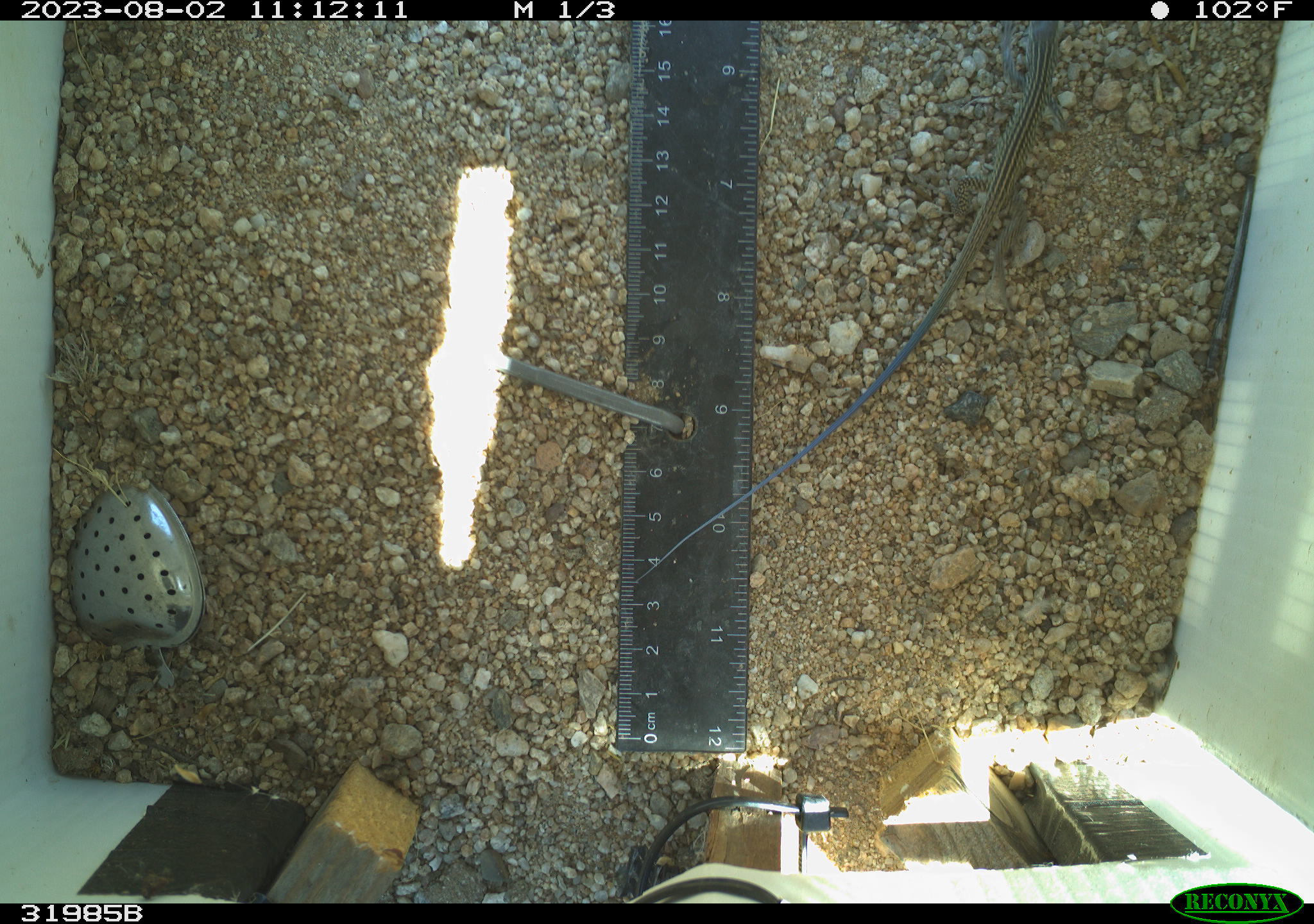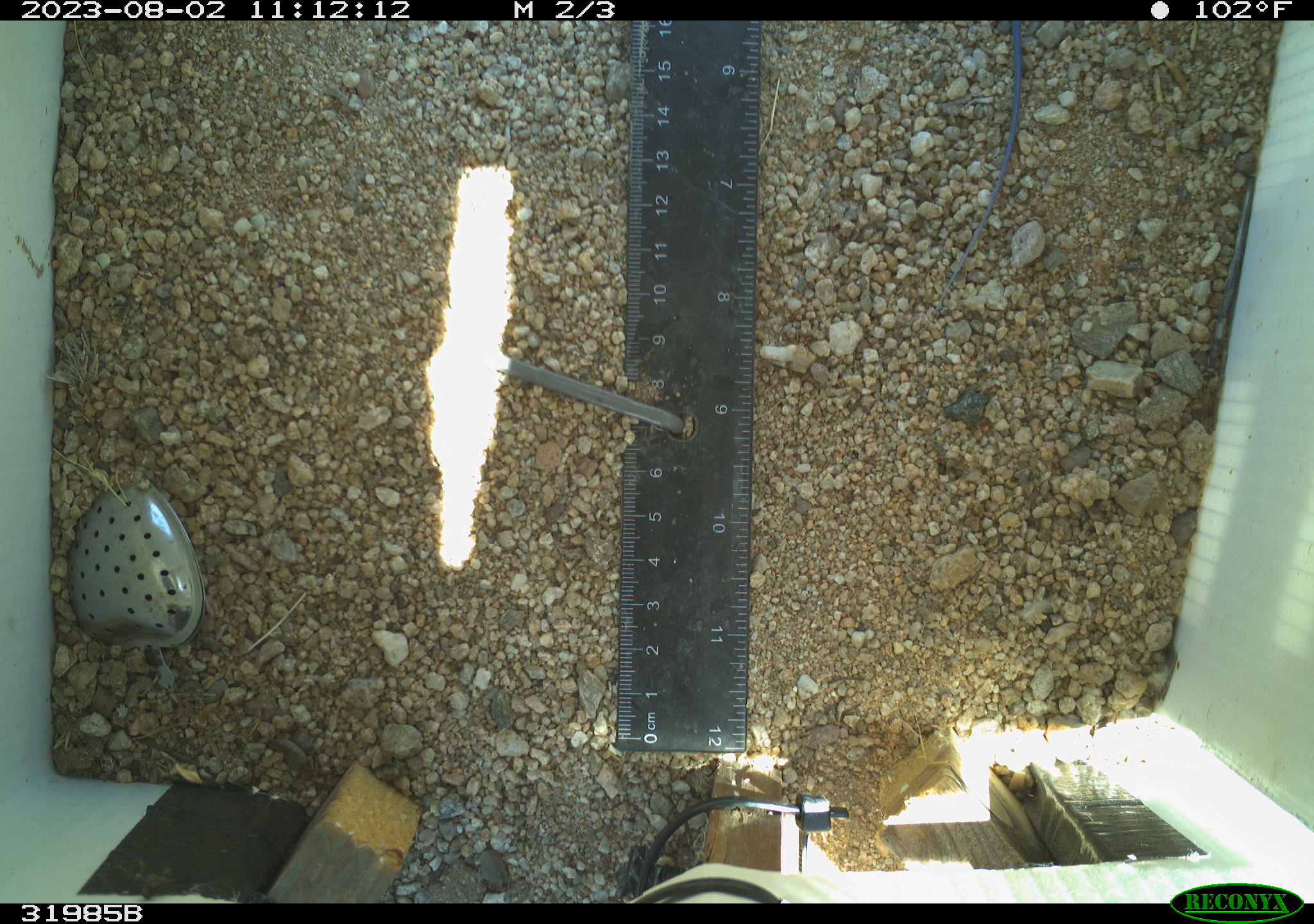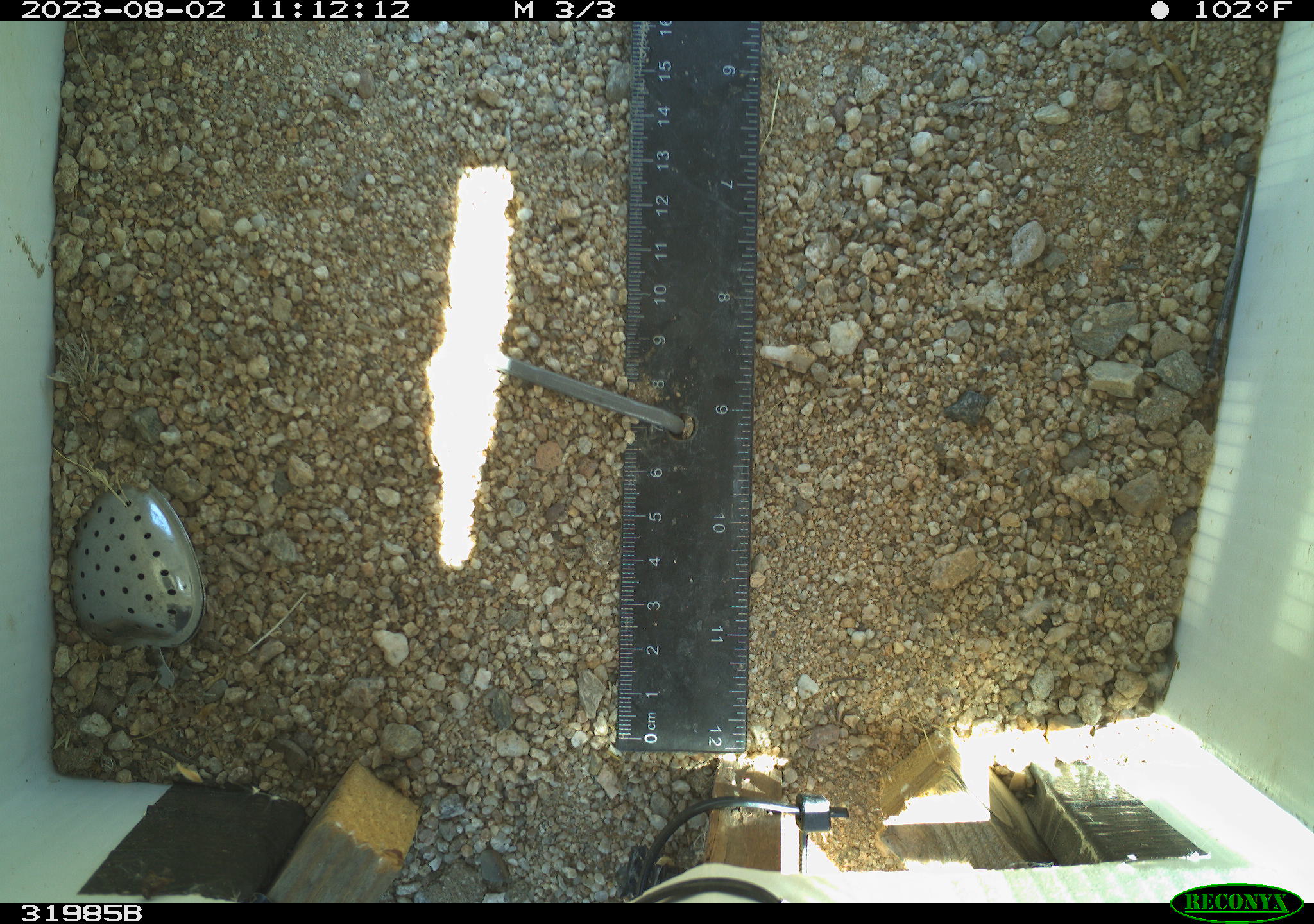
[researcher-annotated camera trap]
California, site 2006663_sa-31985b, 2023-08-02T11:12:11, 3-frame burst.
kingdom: Animalia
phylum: Chordata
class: Reptilia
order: Squamata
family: Teiidae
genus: Aspidoscelis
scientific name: Aspidoscelis tigris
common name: western whiptail